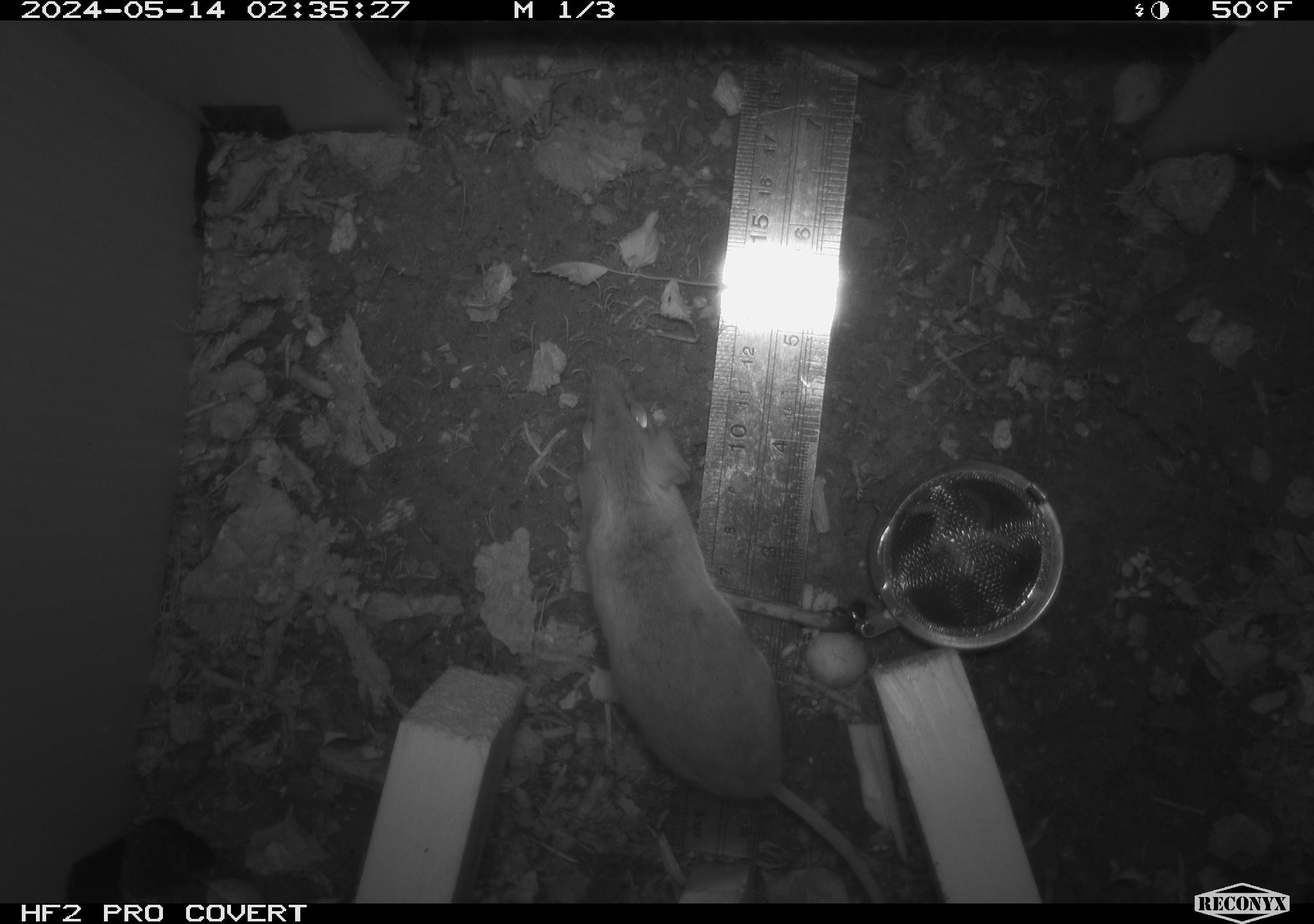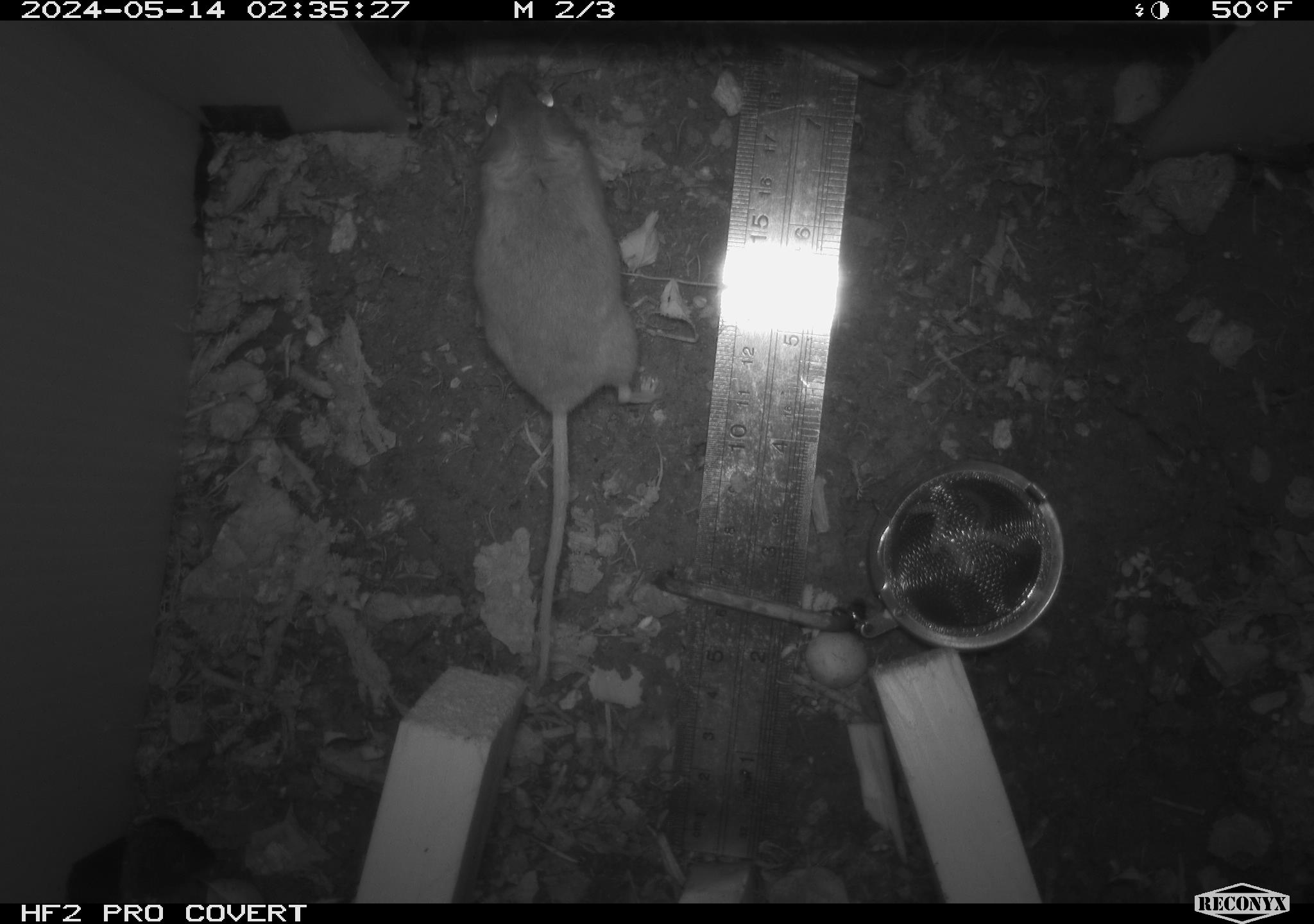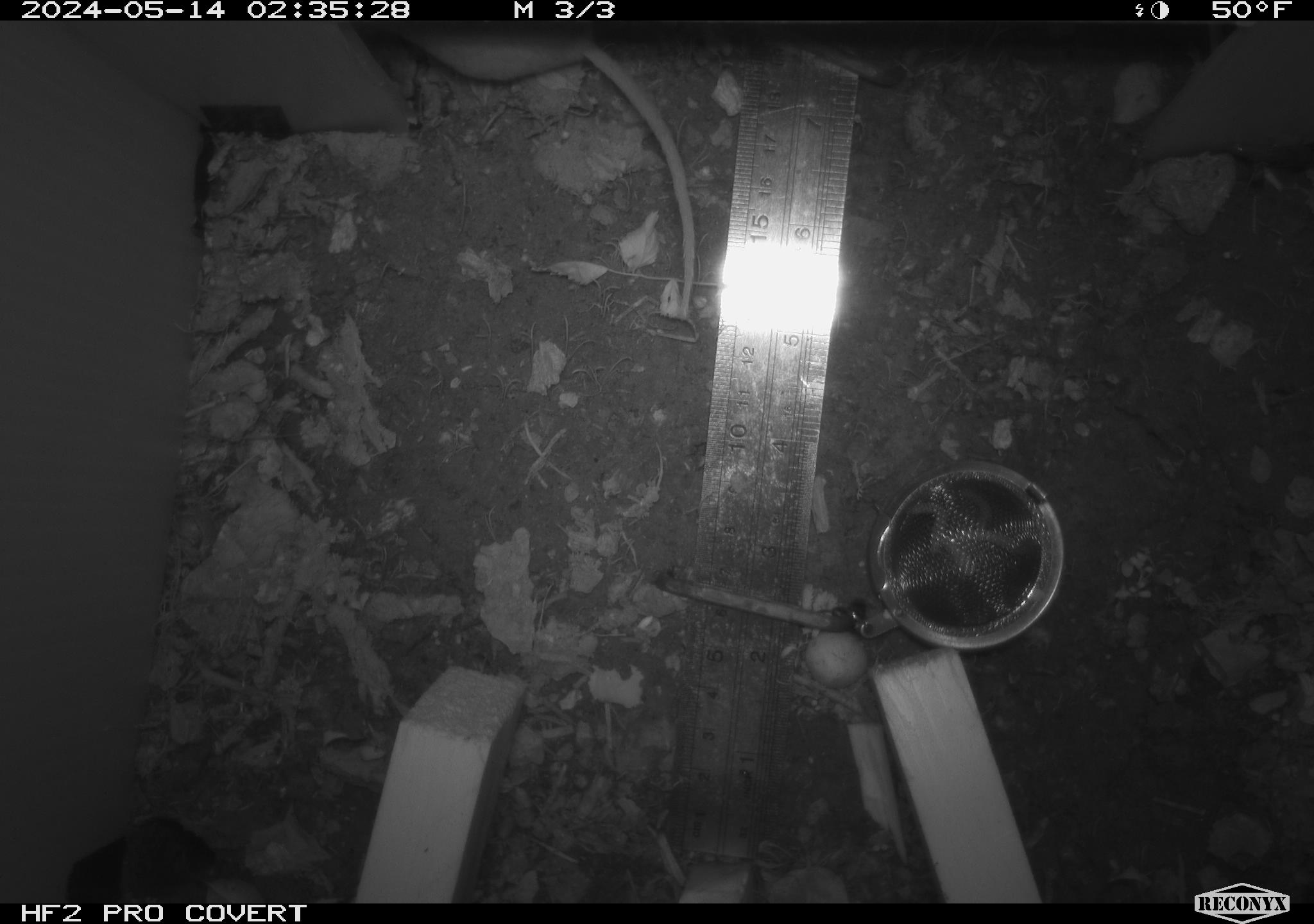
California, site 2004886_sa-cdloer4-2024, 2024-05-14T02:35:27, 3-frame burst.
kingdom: Animalia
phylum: Chordata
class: Mammalia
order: Rodentia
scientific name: Rodentia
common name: mouse species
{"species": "mouse species (Rodentia)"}